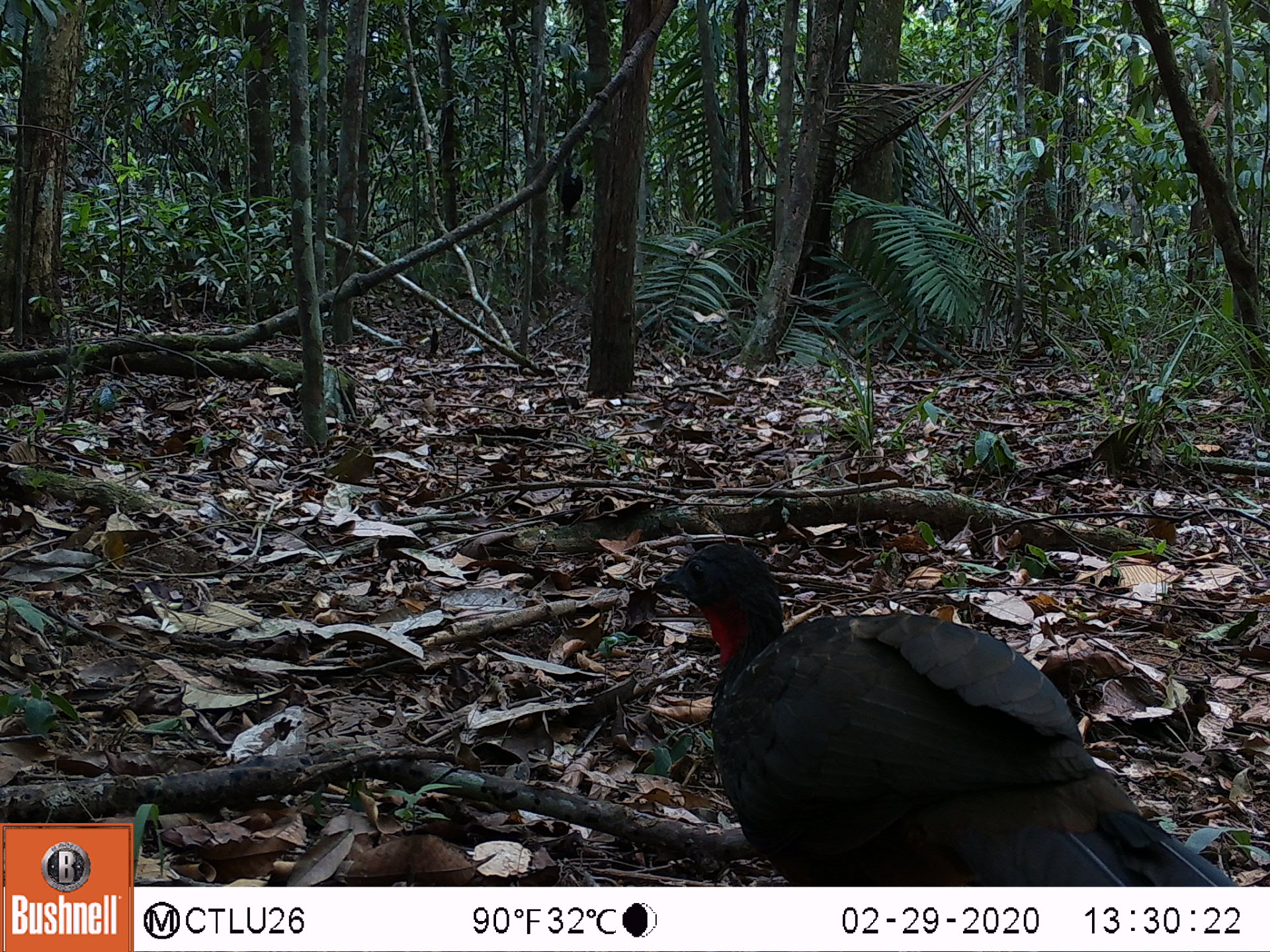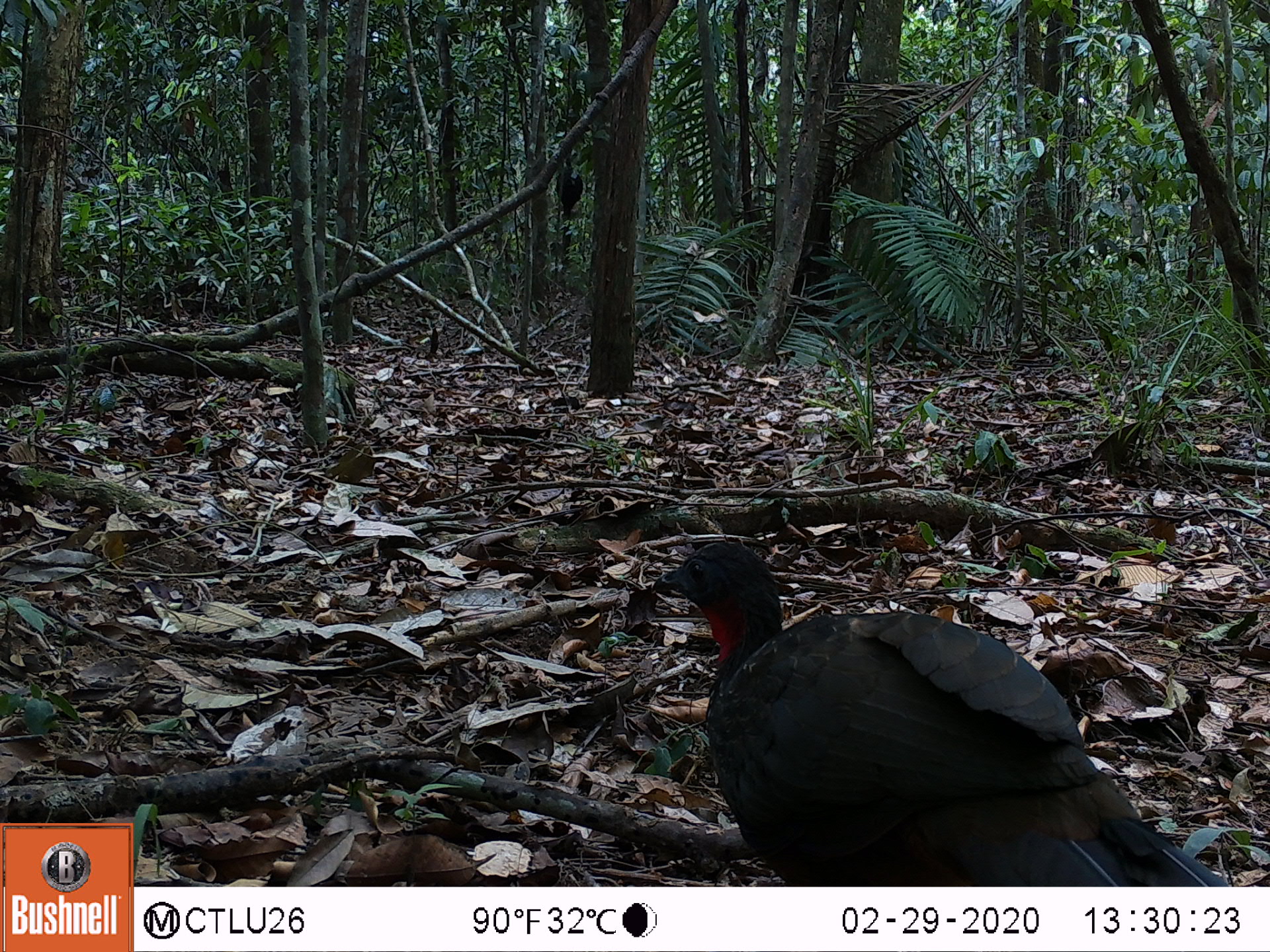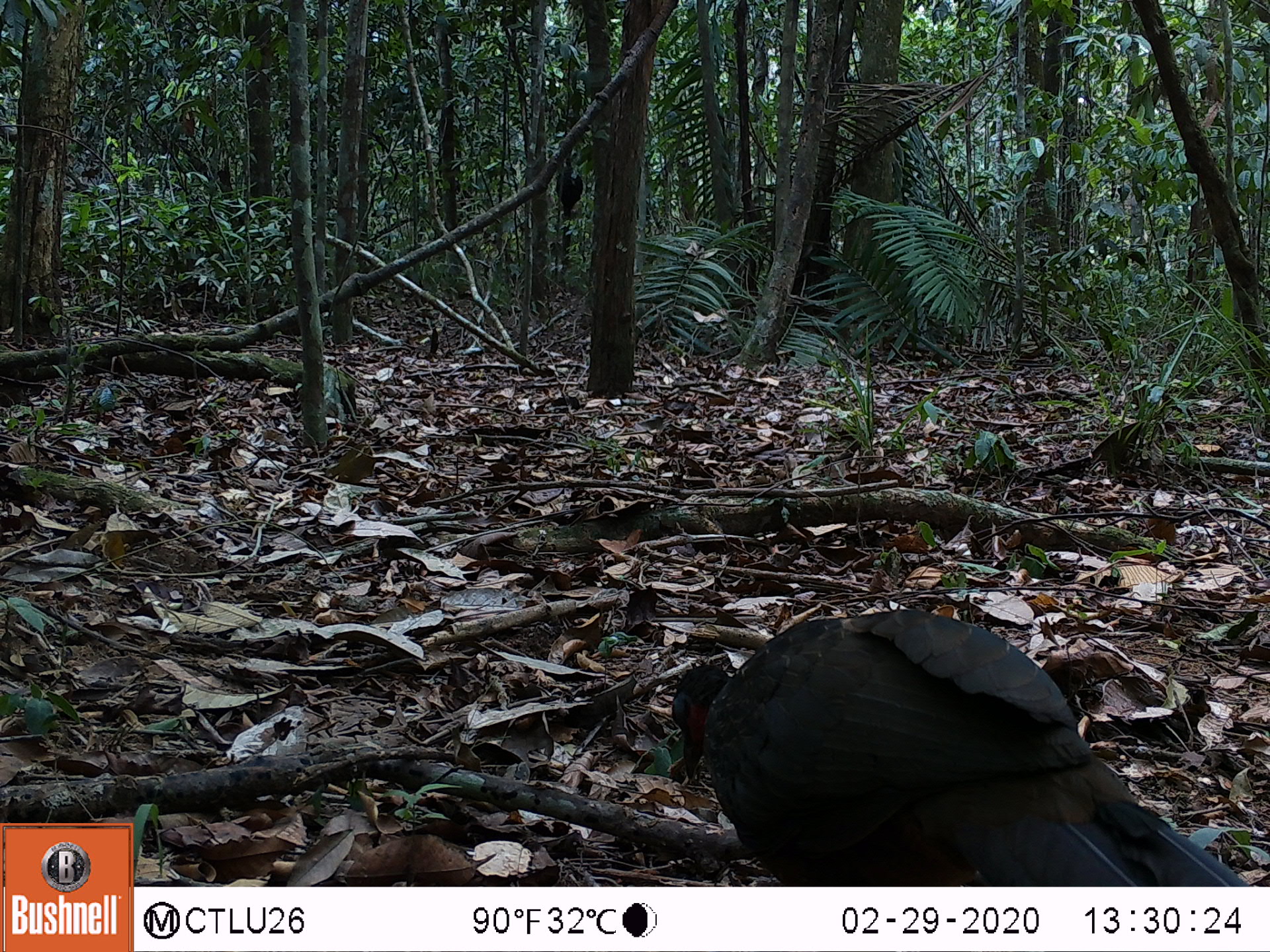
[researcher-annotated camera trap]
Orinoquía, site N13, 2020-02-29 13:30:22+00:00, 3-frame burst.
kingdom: Animalia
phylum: Chordata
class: Aves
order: Galliformes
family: Cracidae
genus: Penelope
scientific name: Penelope jacquacu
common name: spix's guan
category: spixs guan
Spixs guan (spix's guan) (Penelope jacquacu).